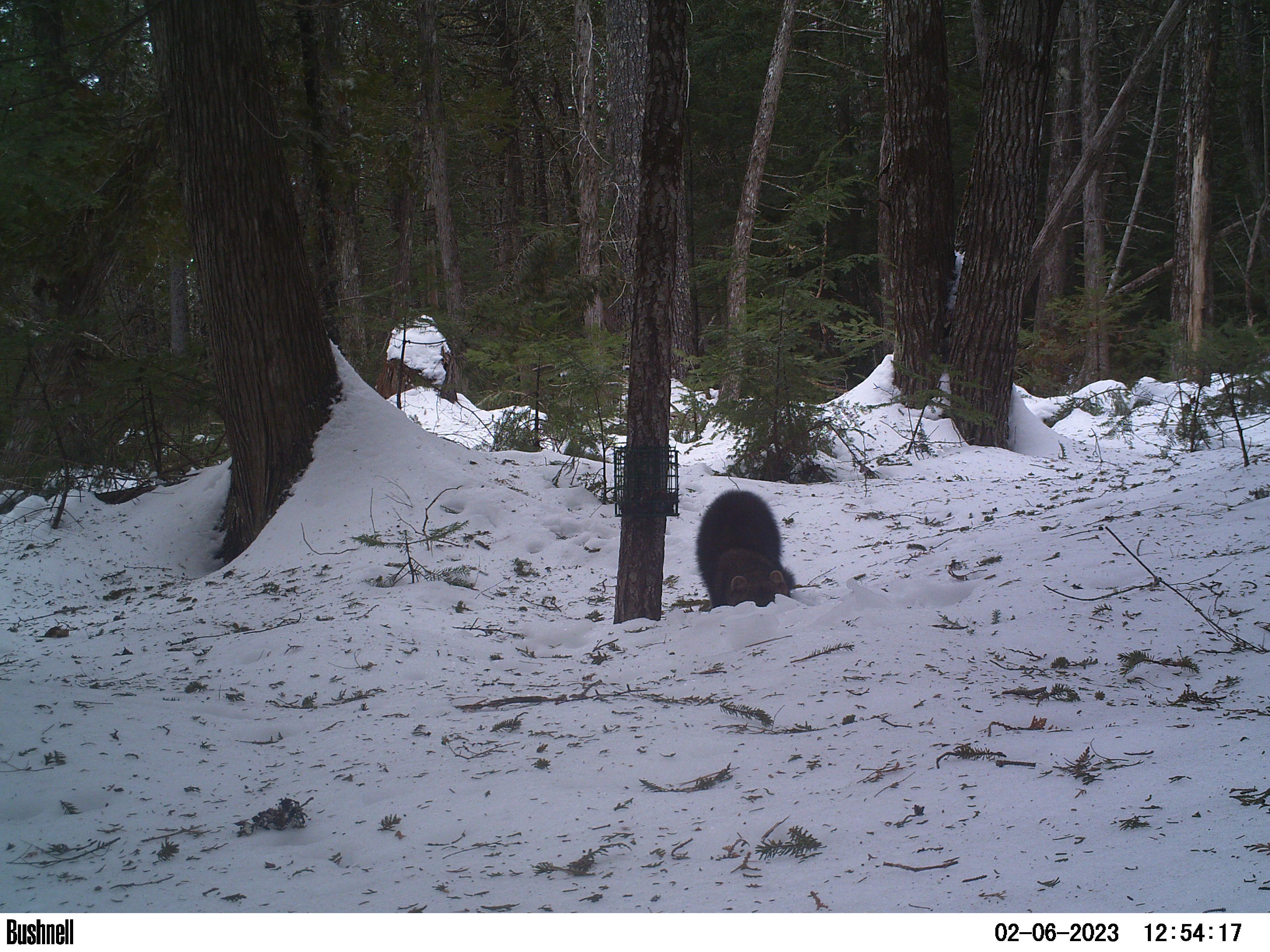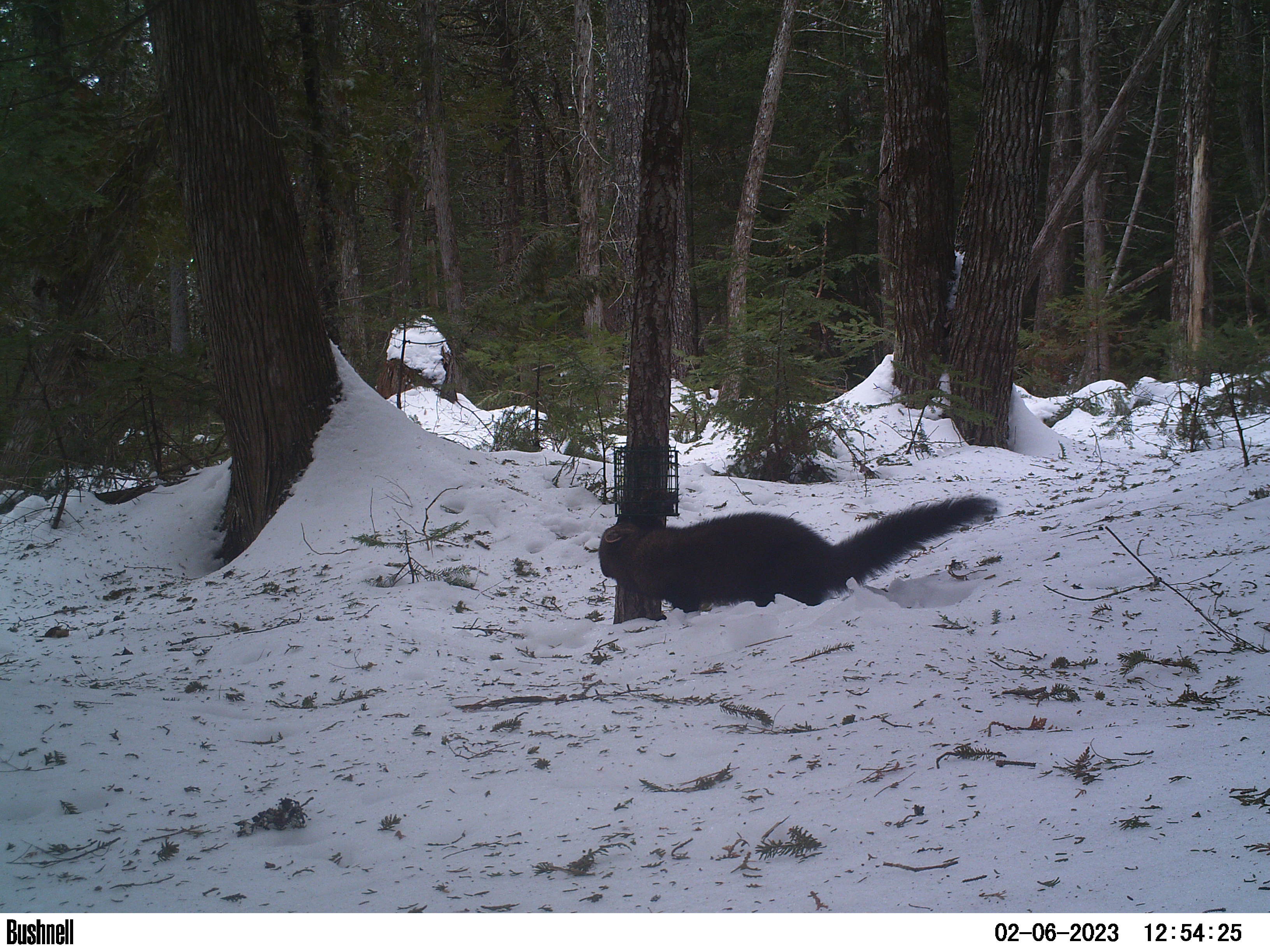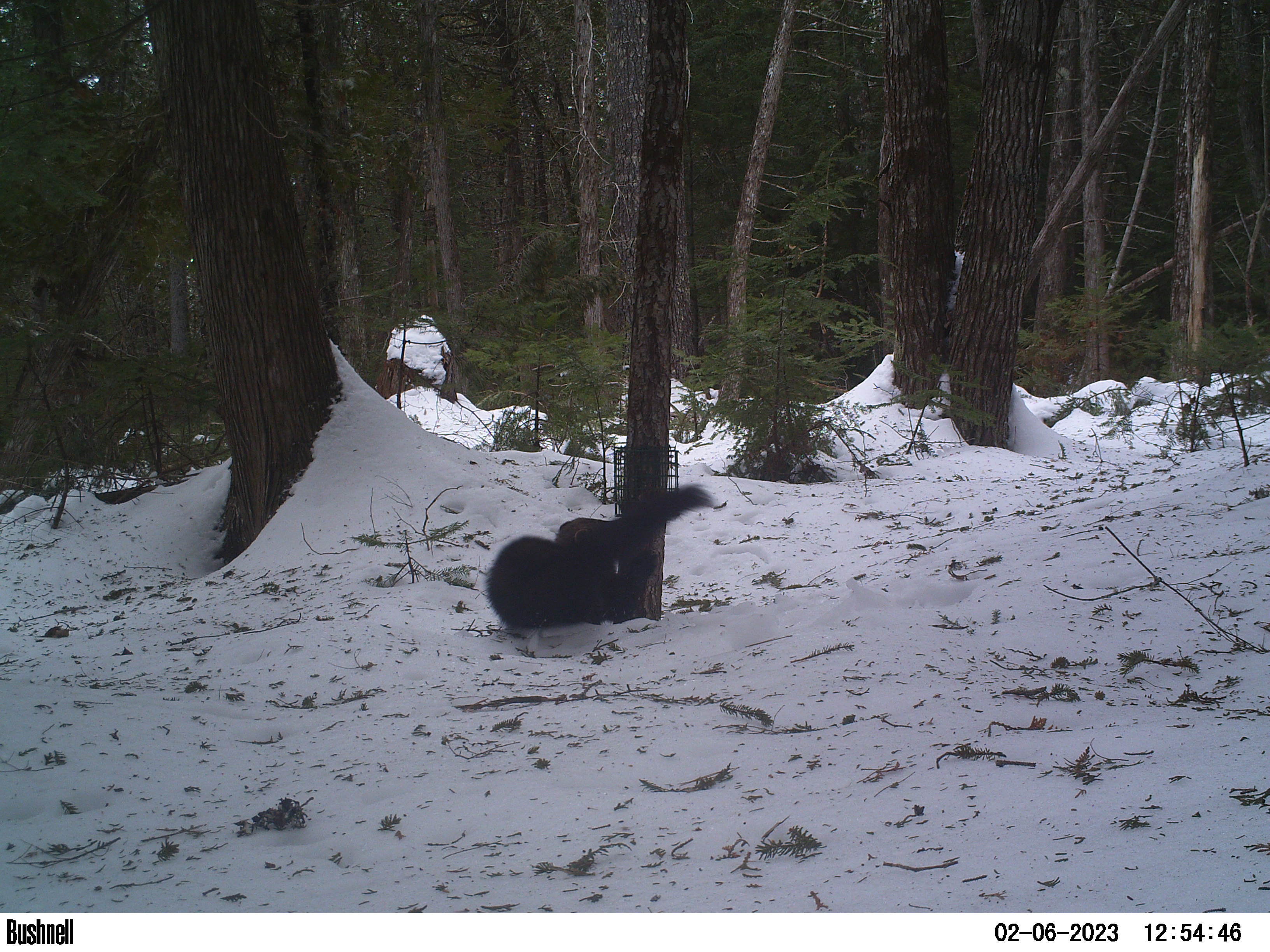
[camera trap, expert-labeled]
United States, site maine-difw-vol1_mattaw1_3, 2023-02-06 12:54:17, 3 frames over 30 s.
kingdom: Animalia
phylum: Chordata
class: Mammalia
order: Carnivora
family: Mustelidae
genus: Pekania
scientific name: Pekania pennanti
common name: fisher